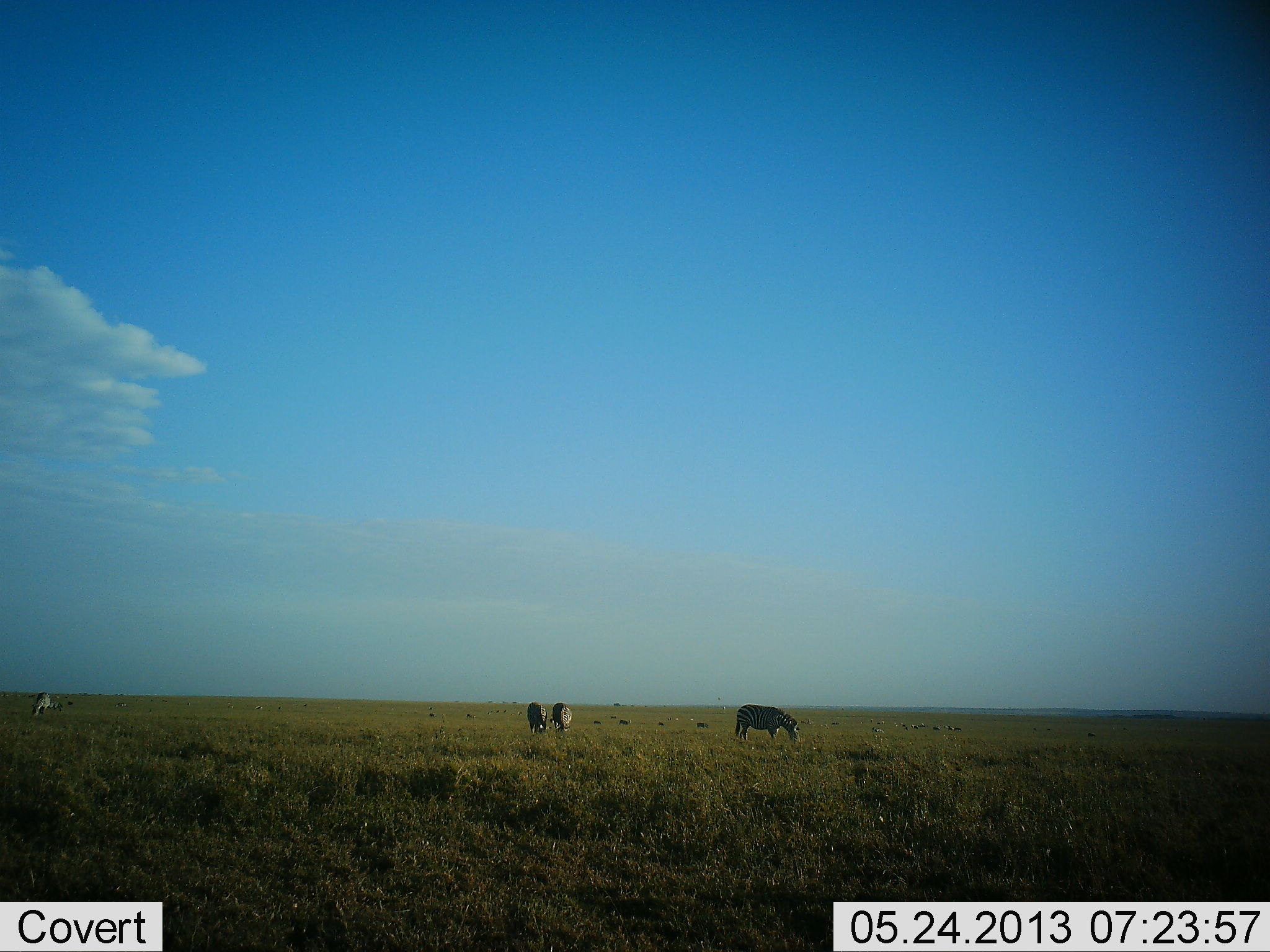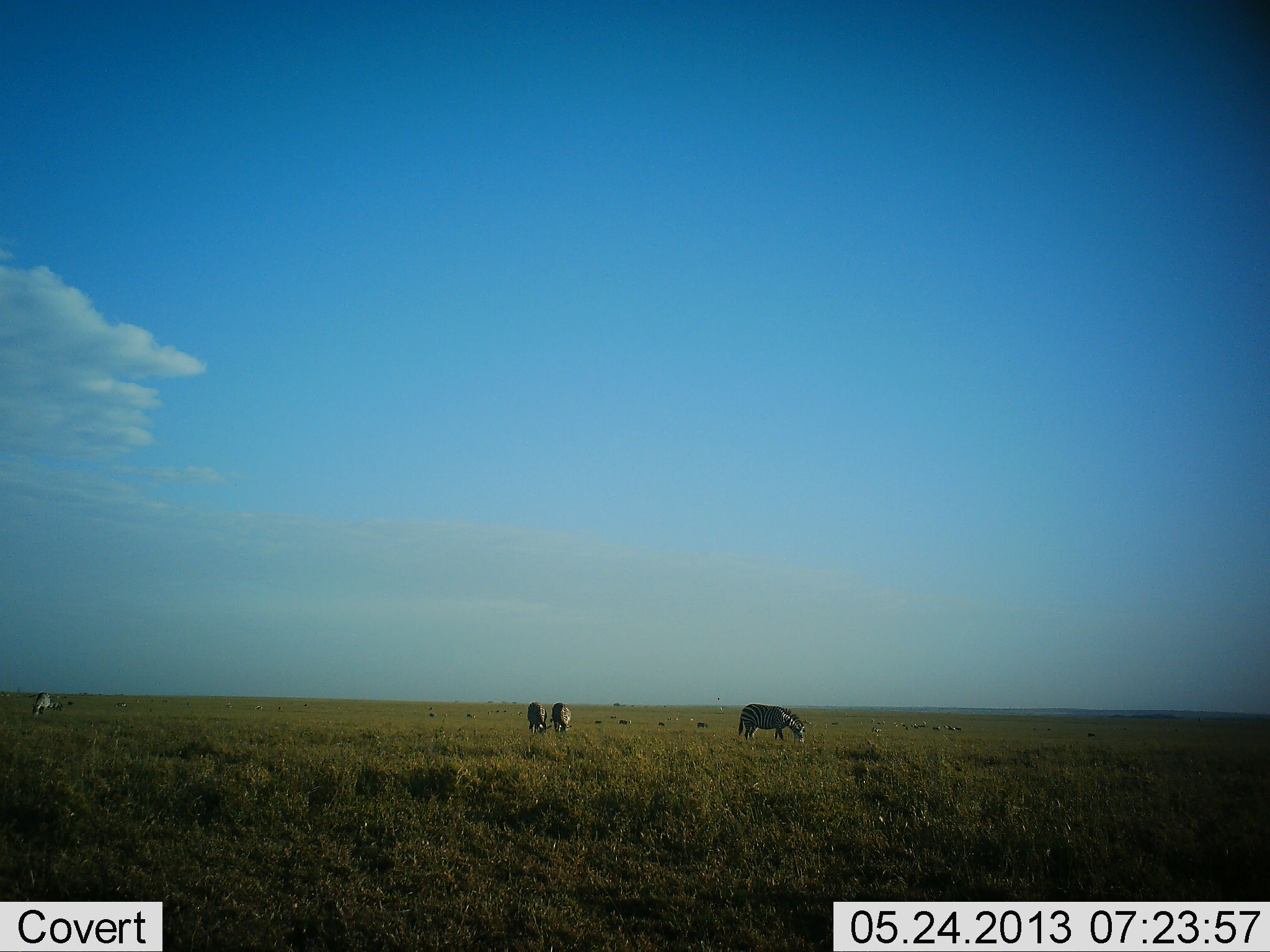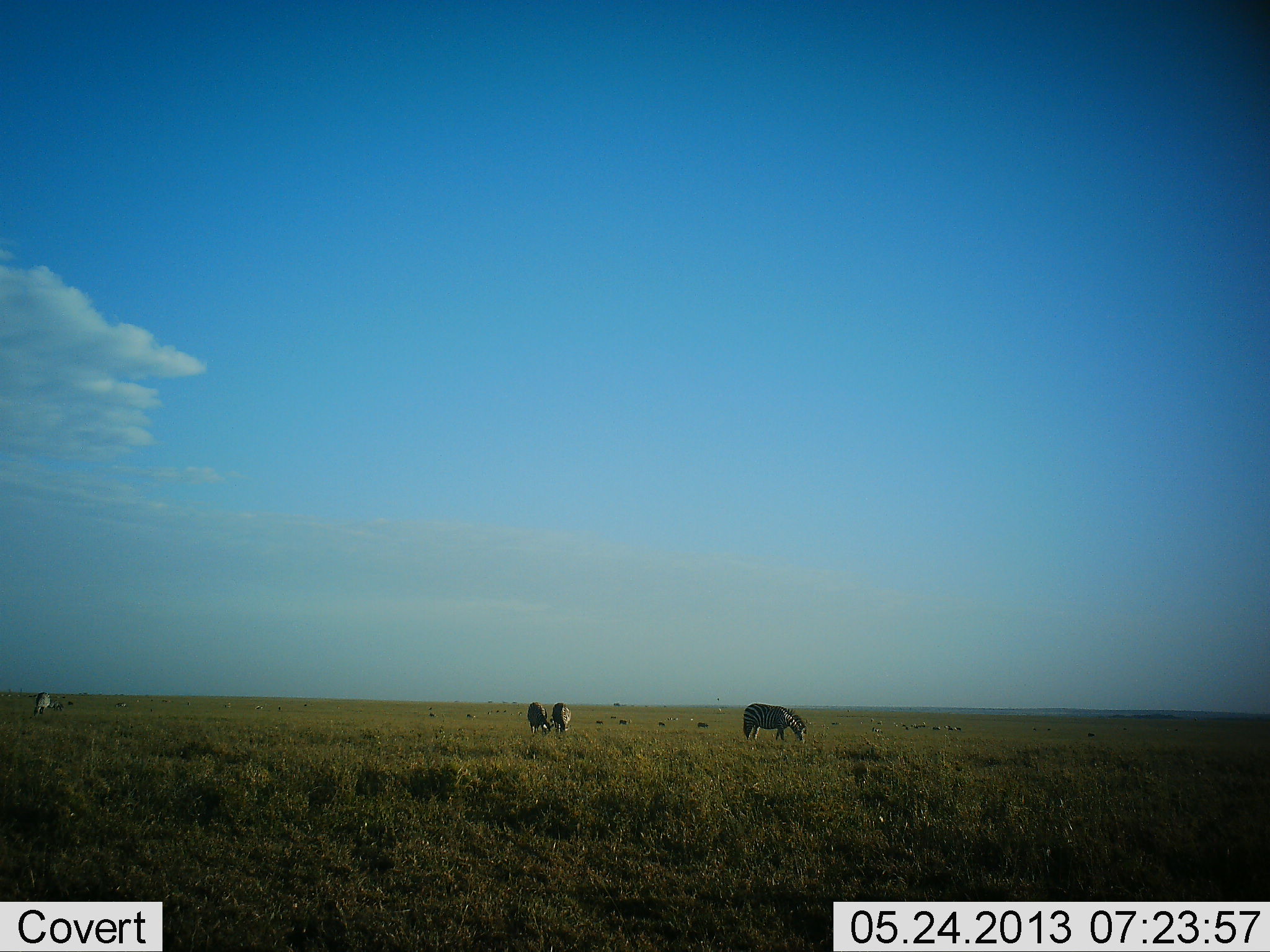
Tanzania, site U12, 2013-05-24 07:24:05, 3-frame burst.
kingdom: Animalia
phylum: Chordata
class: Mammalia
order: Perissodactyla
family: Equidae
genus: Equus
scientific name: Equus quagga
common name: plains zebra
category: zebra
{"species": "zebra (plains zebra) (Equus quagga)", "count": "4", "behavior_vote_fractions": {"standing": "44%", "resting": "0%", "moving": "6%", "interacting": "6%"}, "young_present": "0%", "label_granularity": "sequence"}